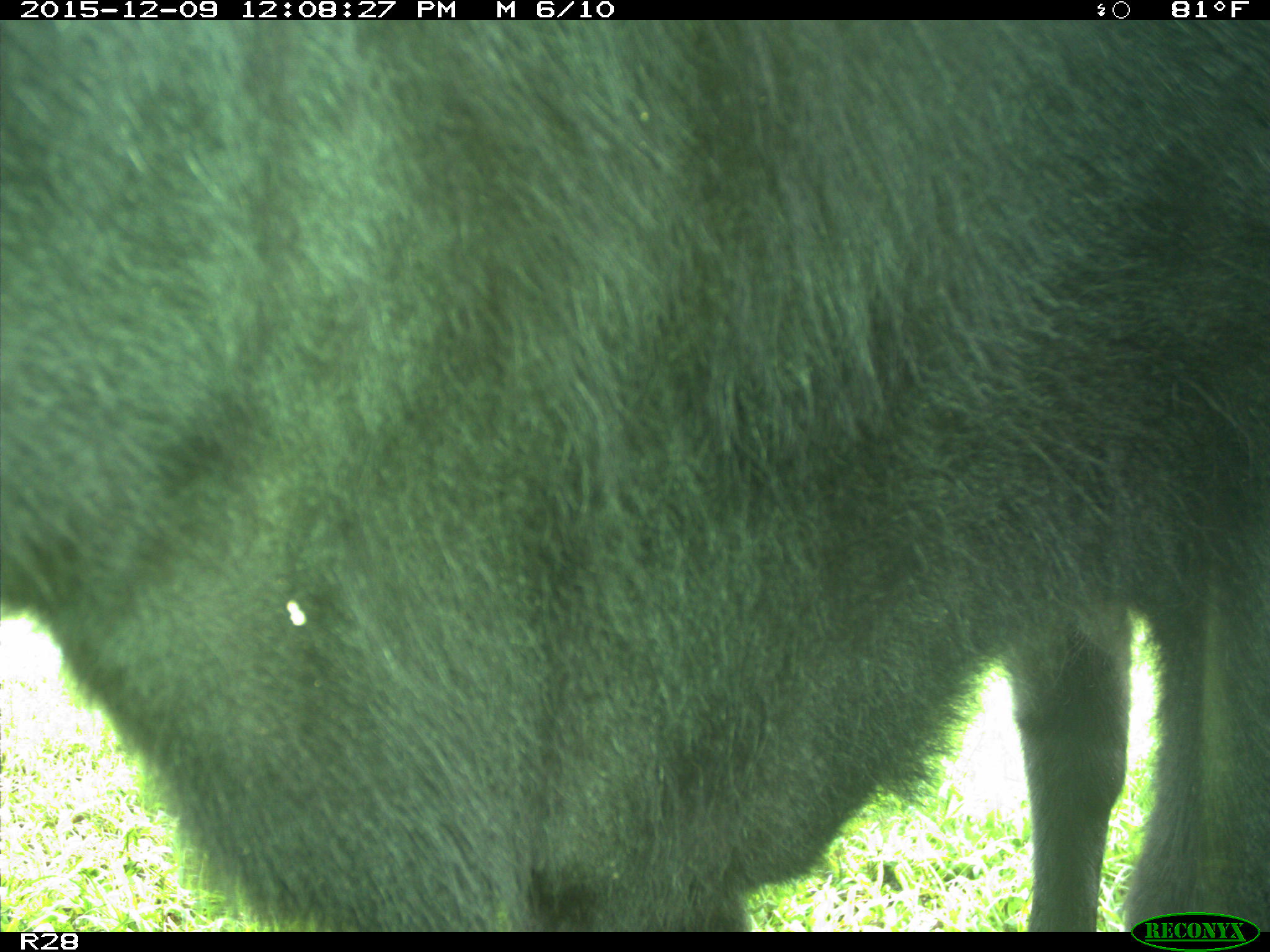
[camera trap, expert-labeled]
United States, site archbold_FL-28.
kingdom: Animalia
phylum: Chordata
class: Mammalia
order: Artiodactyla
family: Bovidae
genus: Bos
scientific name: Bos taurus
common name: domestic cow